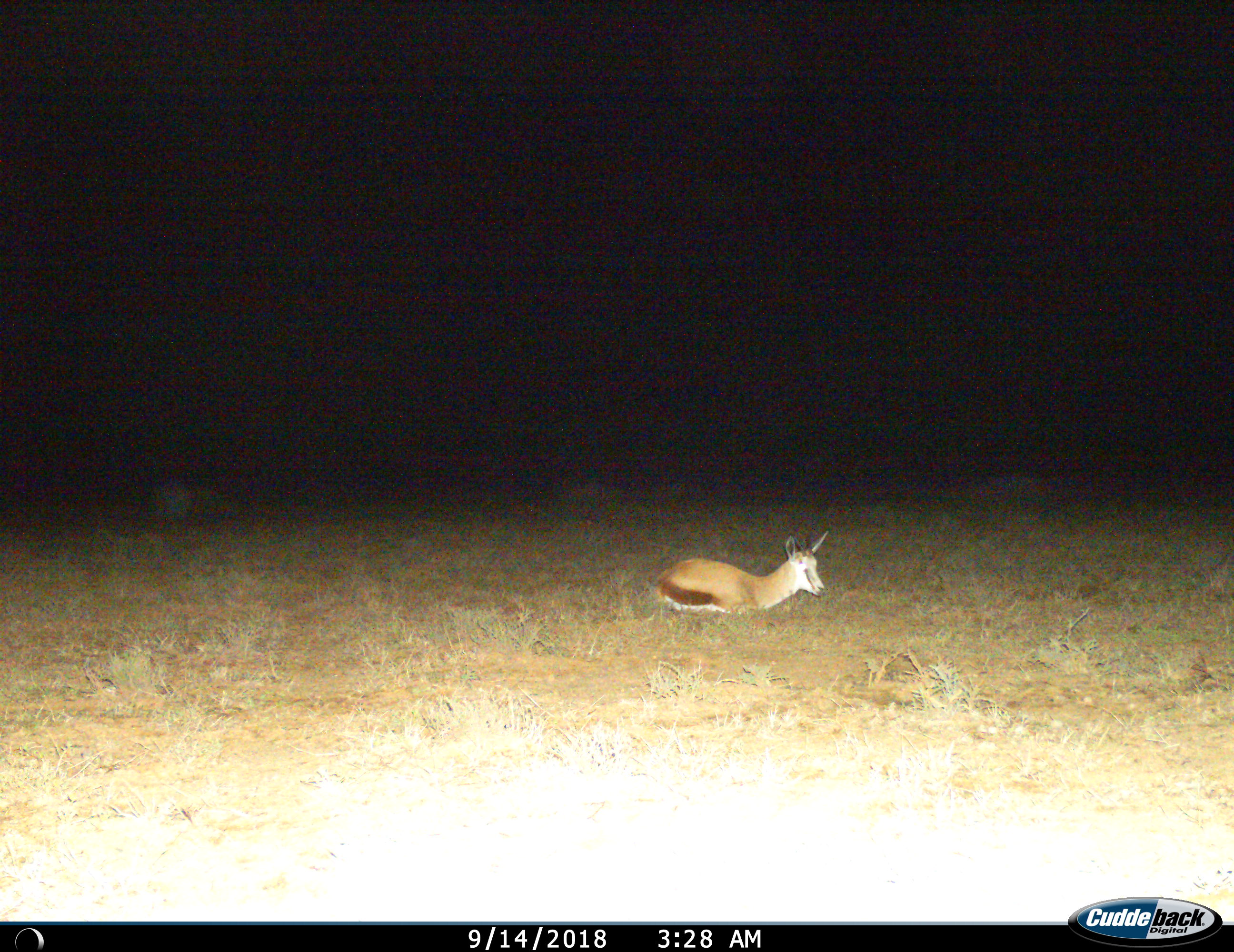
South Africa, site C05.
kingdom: Animalia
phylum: Chordata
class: Mammalia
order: Artiodactyla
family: Bovidae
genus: Antidorcas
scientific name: Antidorcas marsupialis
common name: springbok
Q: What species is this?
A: Springbok (Antidorcas marsupialis).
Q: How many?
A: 1.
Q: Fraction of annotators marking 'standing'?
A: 0%.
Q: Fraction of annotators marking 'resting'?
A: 100%.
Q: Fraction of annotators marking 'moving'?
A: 0%.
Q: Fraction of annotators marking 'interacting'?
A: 0%.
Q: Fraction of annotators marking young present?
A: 0%.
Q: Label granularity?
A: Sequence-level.